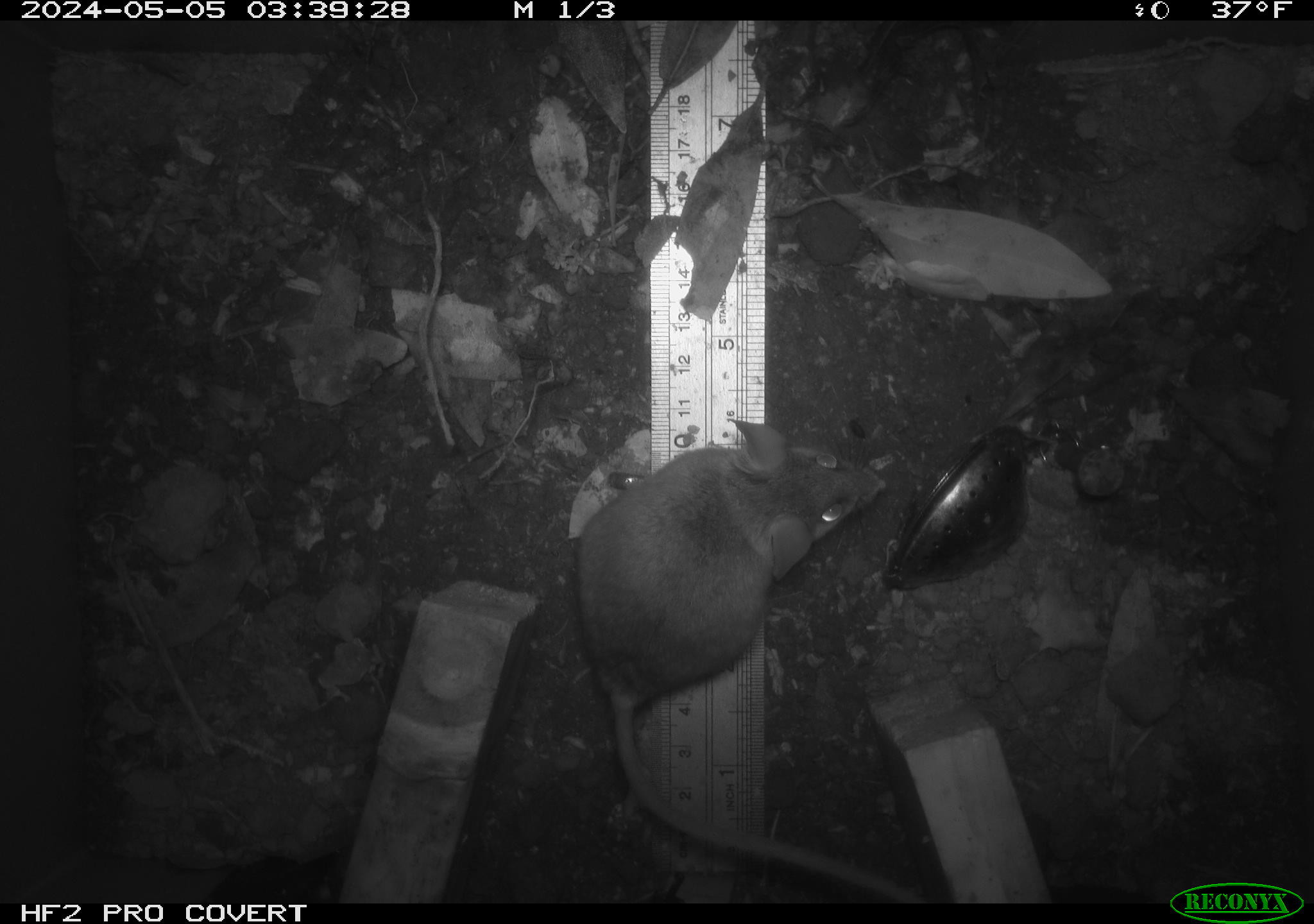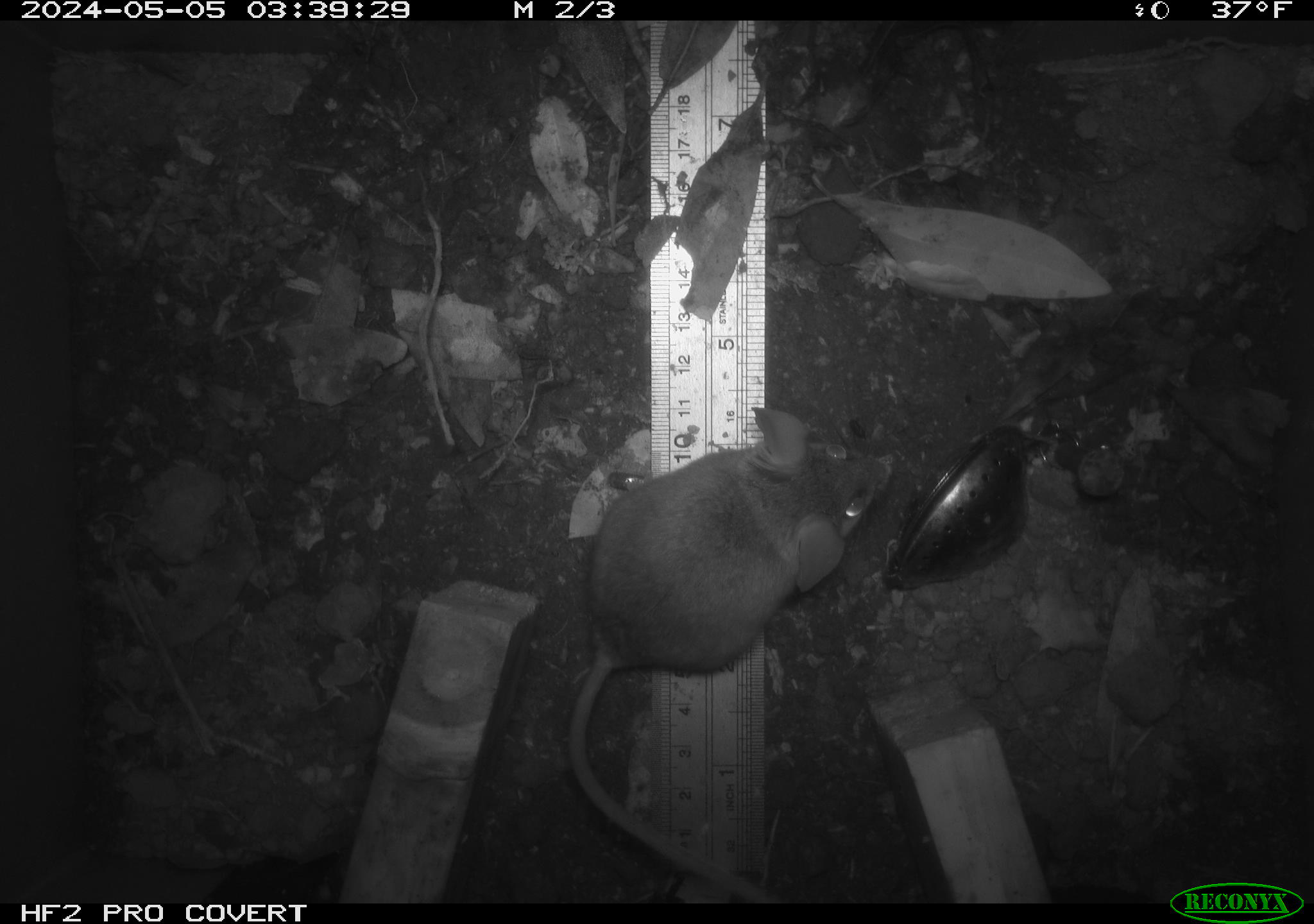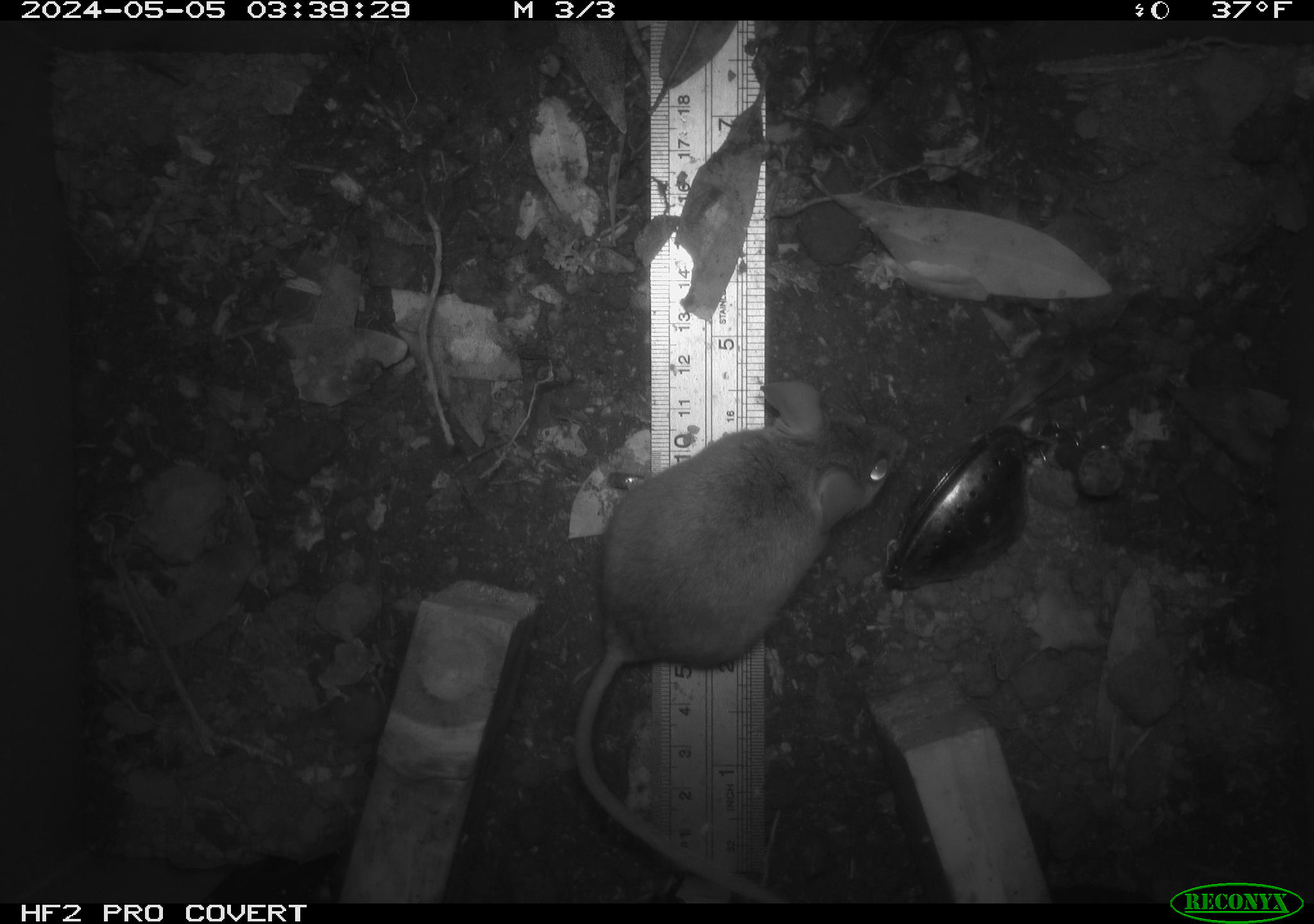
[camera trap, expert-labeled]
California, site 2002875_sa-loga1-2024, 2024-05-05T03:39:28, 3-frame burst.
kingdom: Animalia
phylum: Chordata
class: Mammalia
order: Rodentia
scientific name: Rodentia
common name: mouse species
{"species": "mouse species (Rodentia)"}